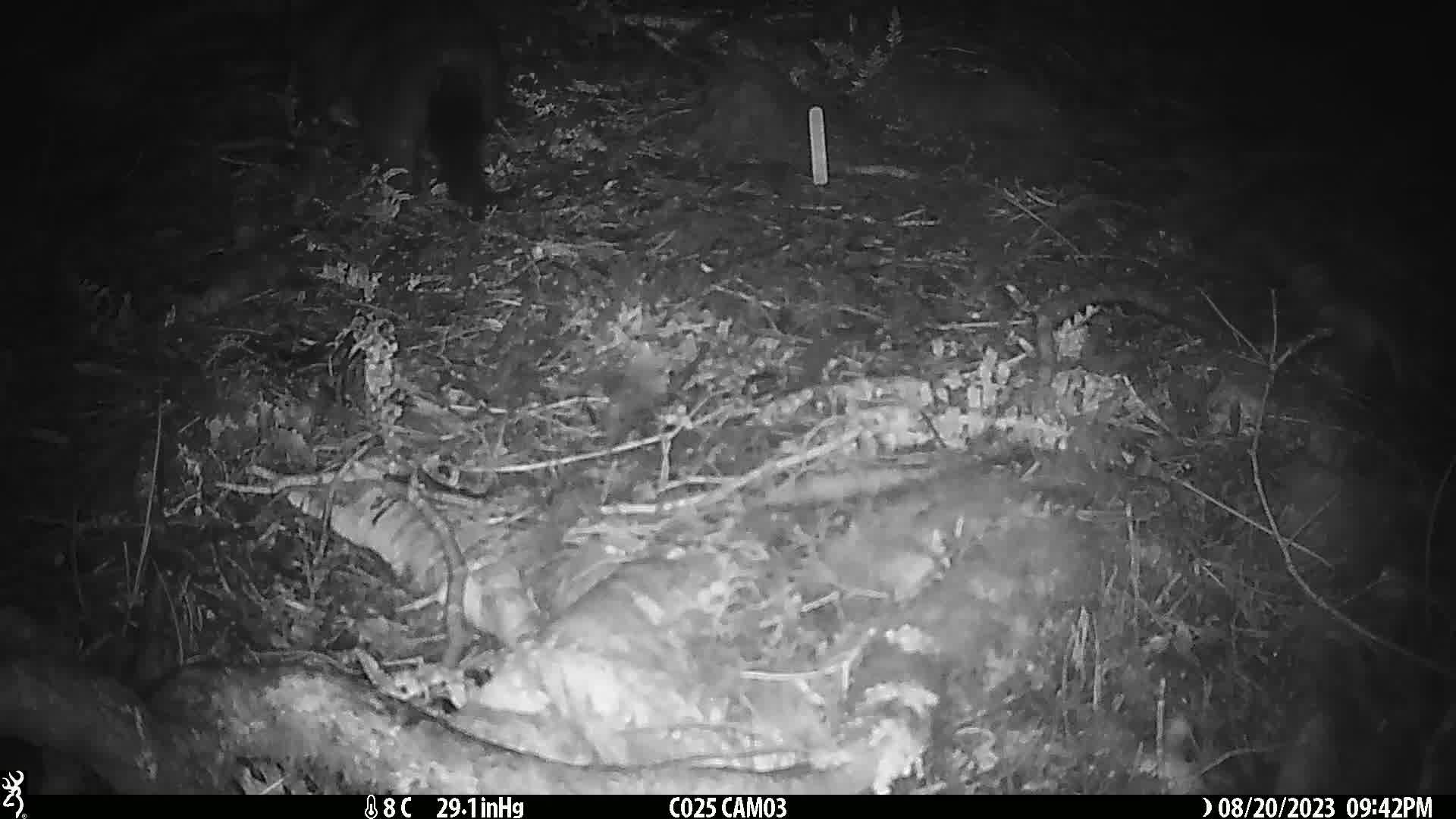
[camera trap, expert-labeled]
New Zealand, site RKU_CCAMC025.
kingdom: Animalia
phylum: Chordata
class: Mammalia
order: Diprotodontia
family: Phalangeridae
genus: Trichosurus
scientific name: Trichosurus vulpecula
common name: common brushtail possum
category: possum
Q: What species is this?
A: Possum (common brushtail possum) (Trichosurus vulpecula).